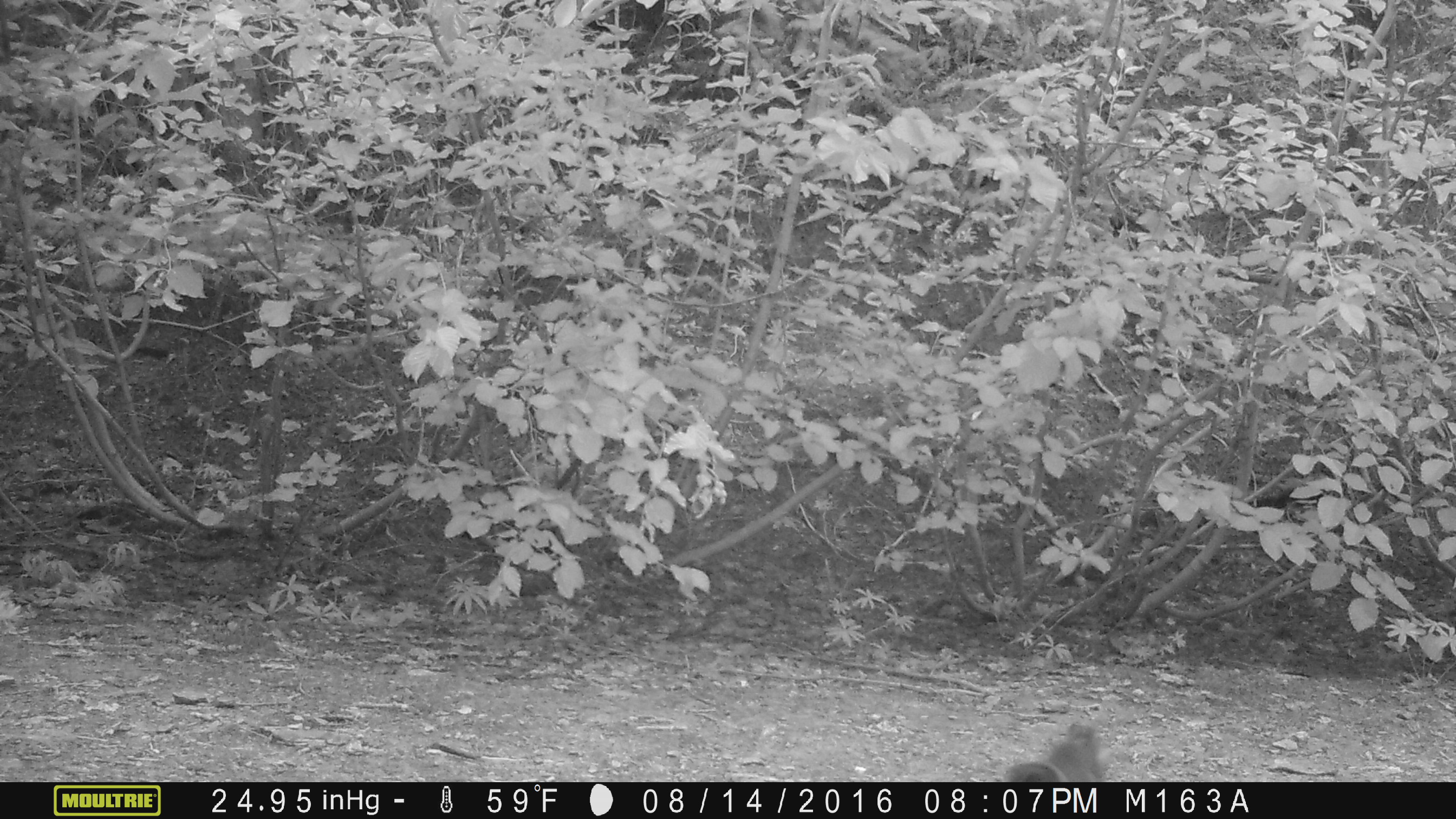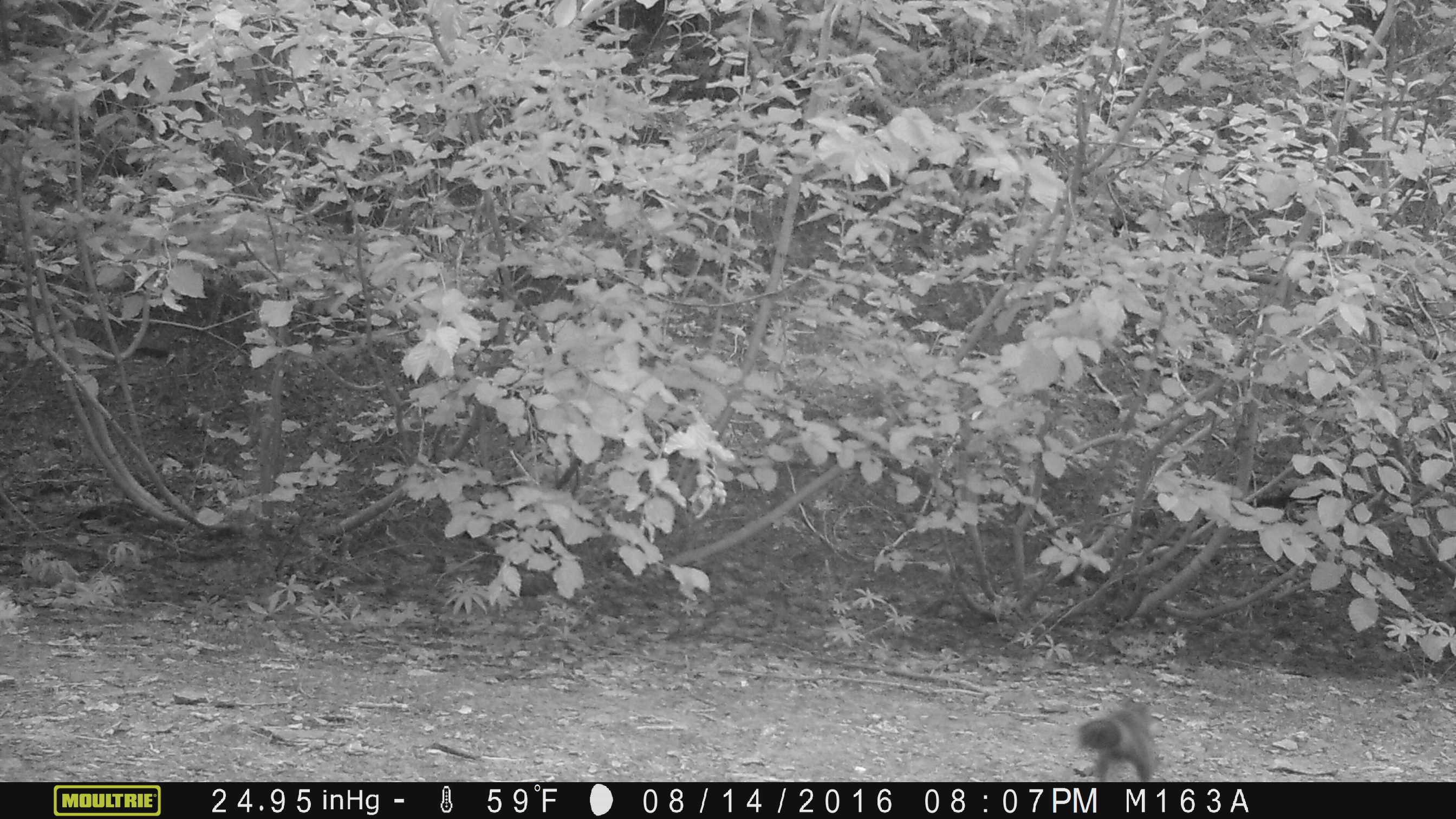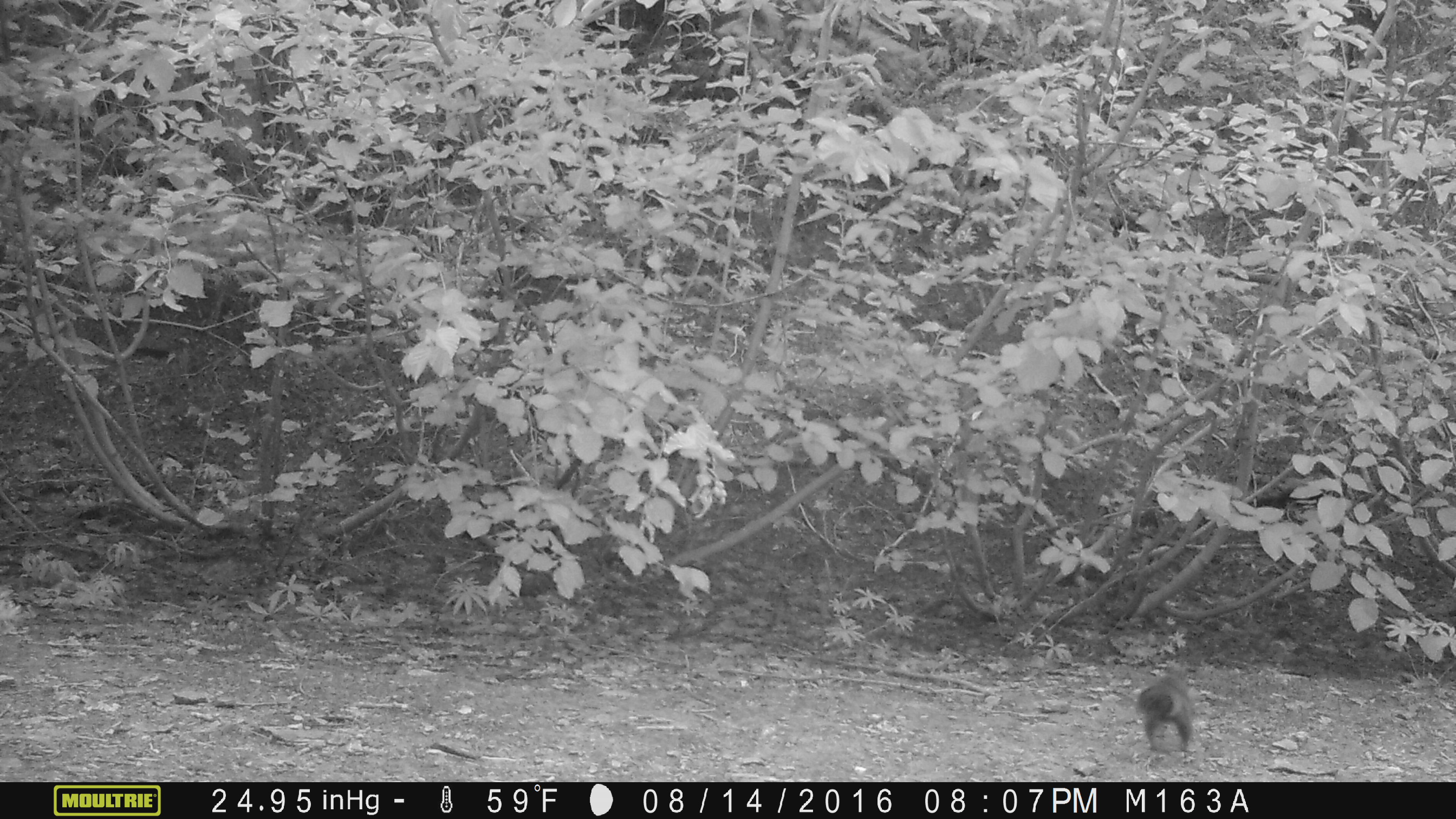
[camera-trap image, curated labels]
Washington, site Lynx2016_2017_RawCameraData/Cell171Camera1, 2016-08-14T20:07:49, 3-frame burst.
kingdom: Animalia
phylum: Chordata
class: Mammalia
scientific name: Mammalia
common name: small mammal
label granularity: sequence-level